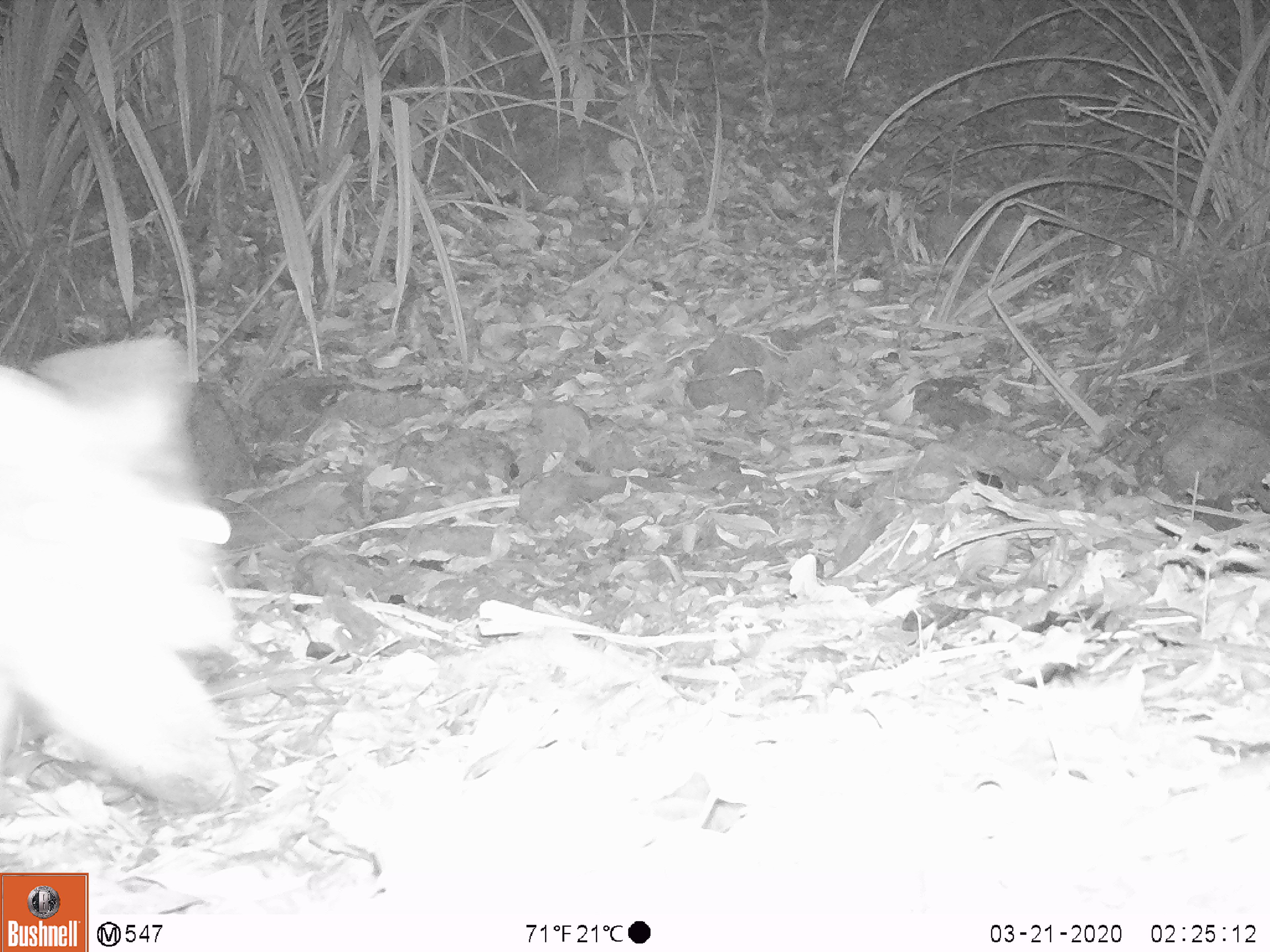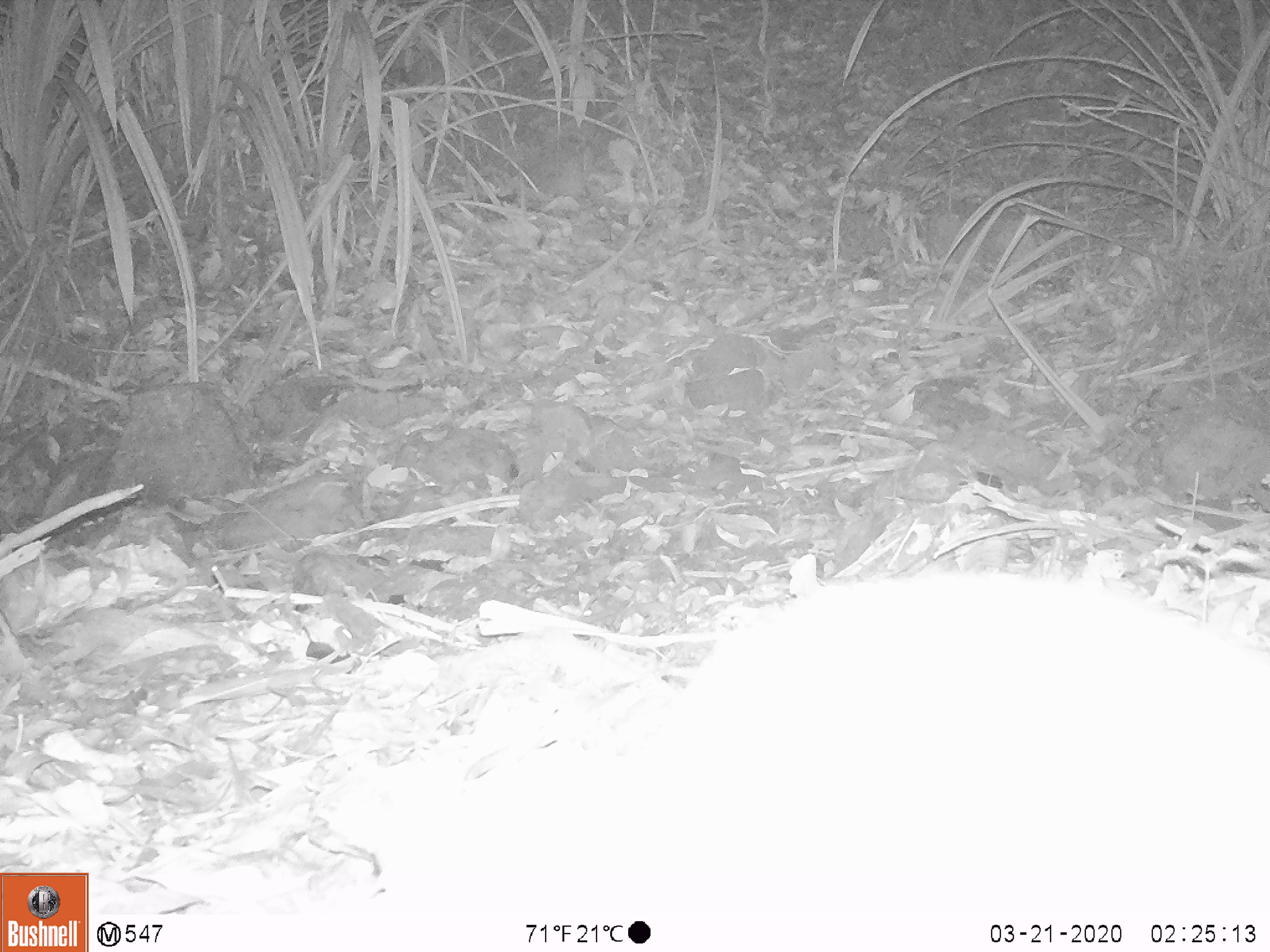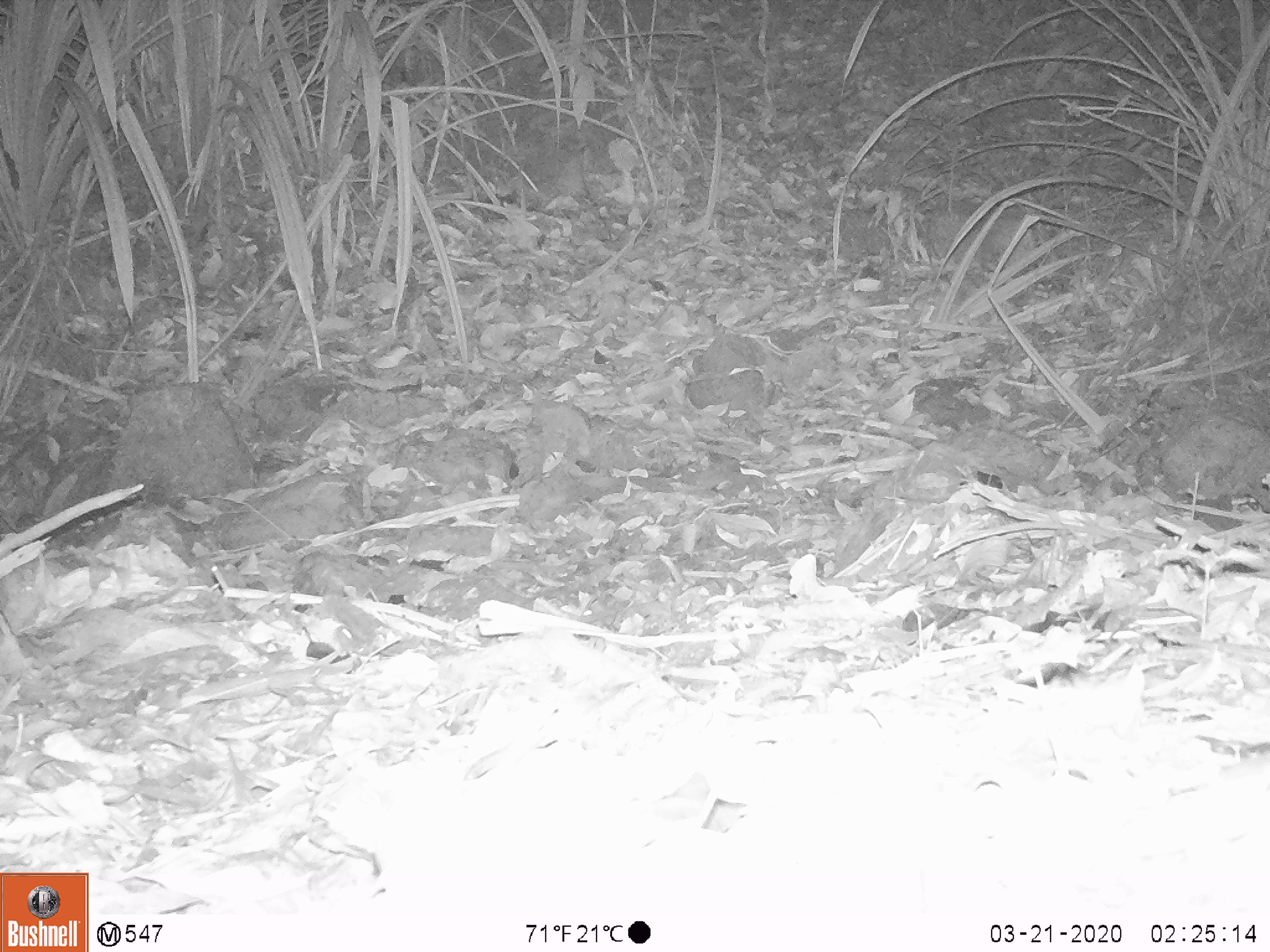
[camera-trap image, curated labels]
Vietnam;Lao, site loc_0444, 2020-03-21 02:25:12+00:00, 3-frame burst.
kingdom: Animalia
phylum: Chordata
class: Mammalia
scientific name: Mammalia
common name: mammal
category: unidentified small mammal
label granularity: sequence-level